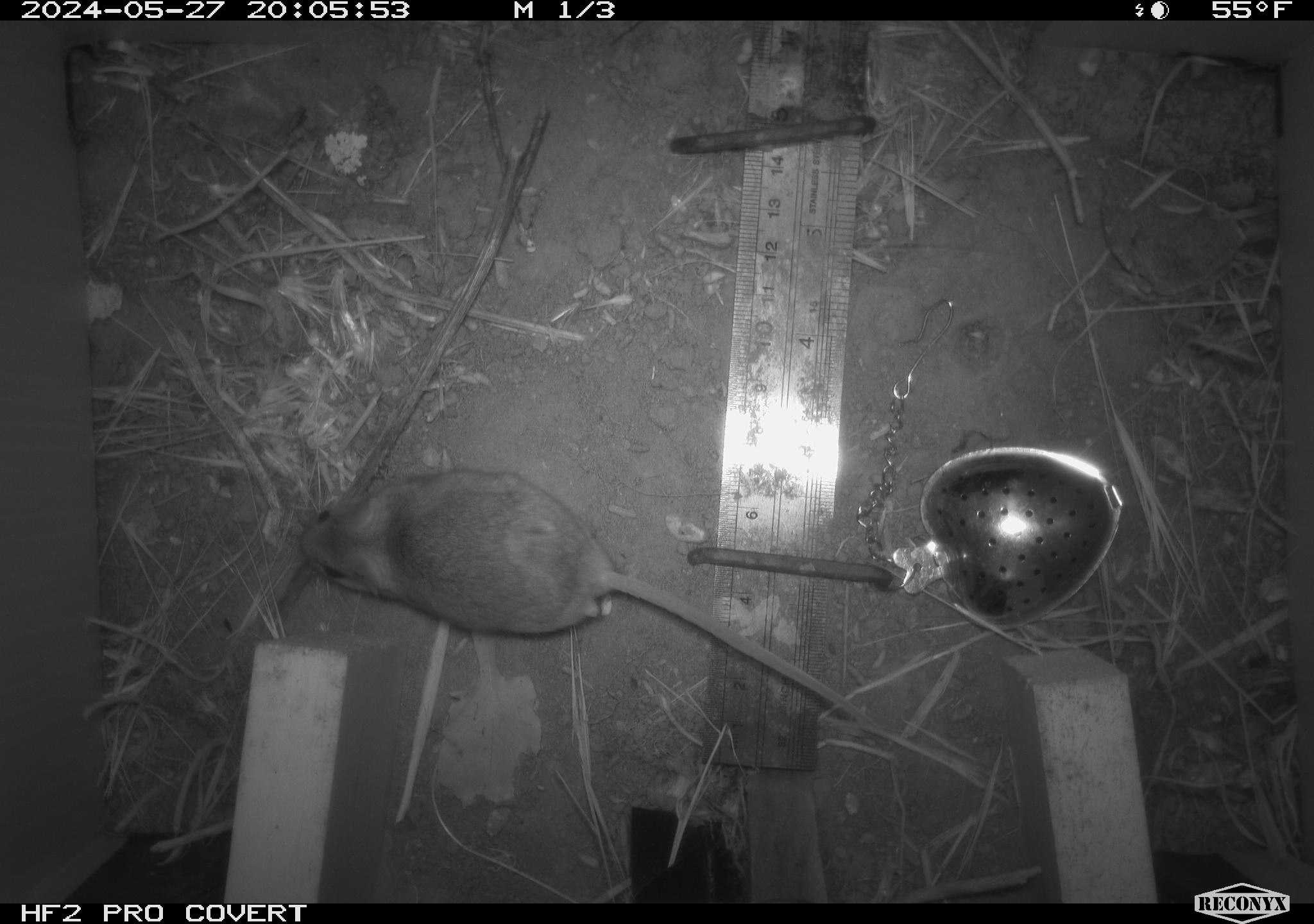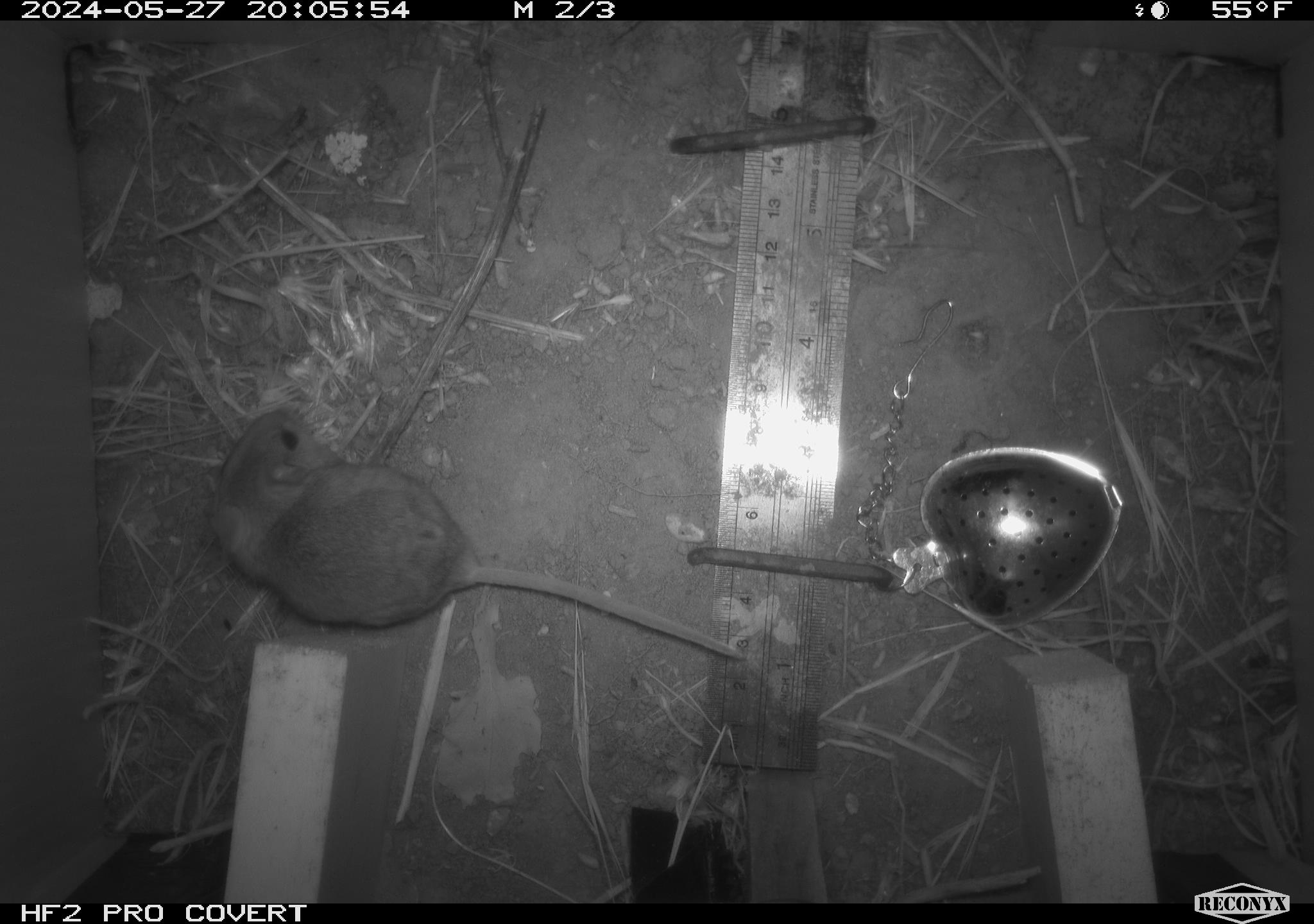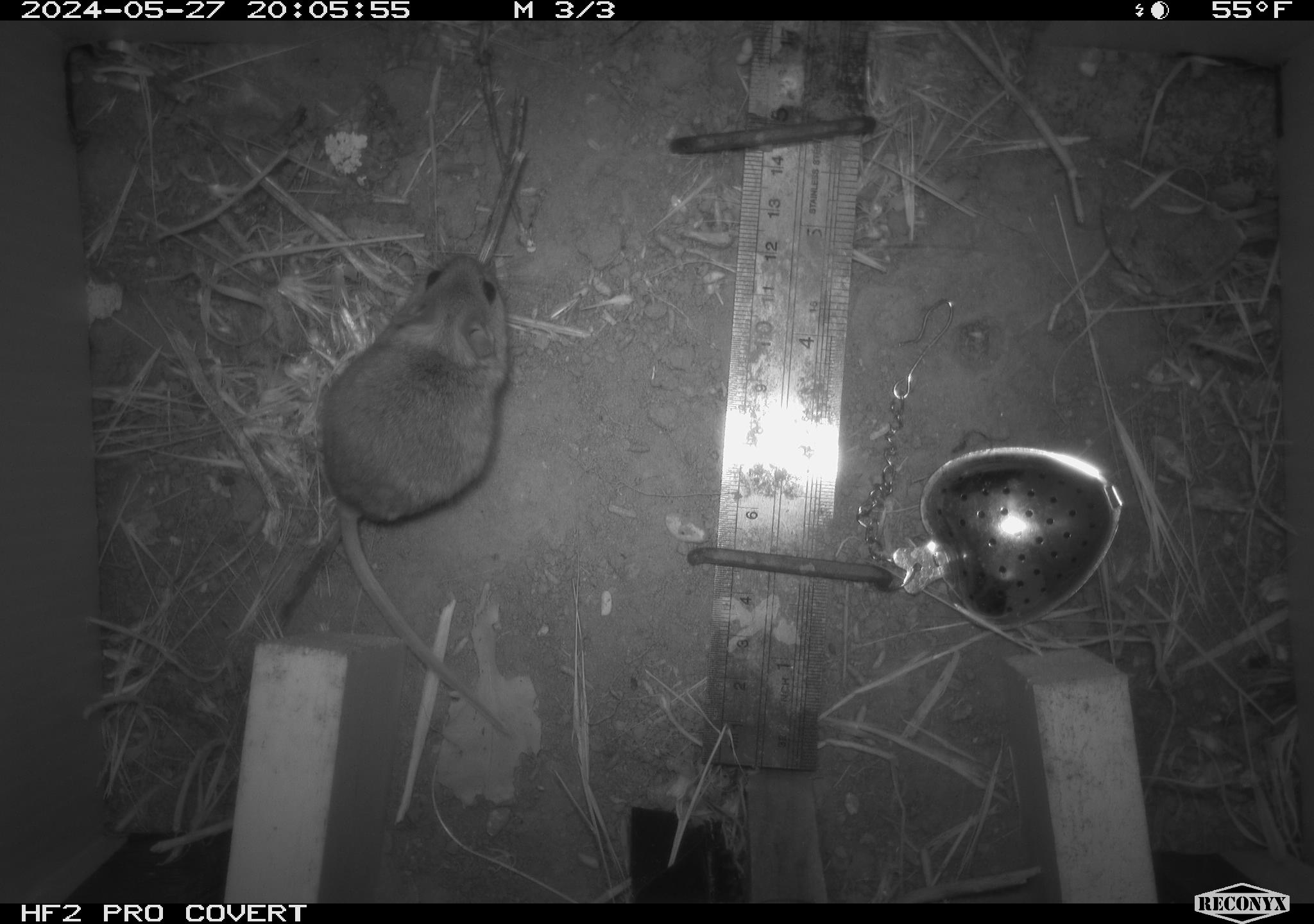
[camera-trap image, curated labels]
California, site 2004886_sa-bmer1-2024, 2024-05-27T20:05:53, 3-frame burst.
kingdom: Animalia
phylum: Chordata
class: Mammalia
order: Rodentia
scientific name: Rodentia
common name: mouse species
Mouse species (Rodentia).